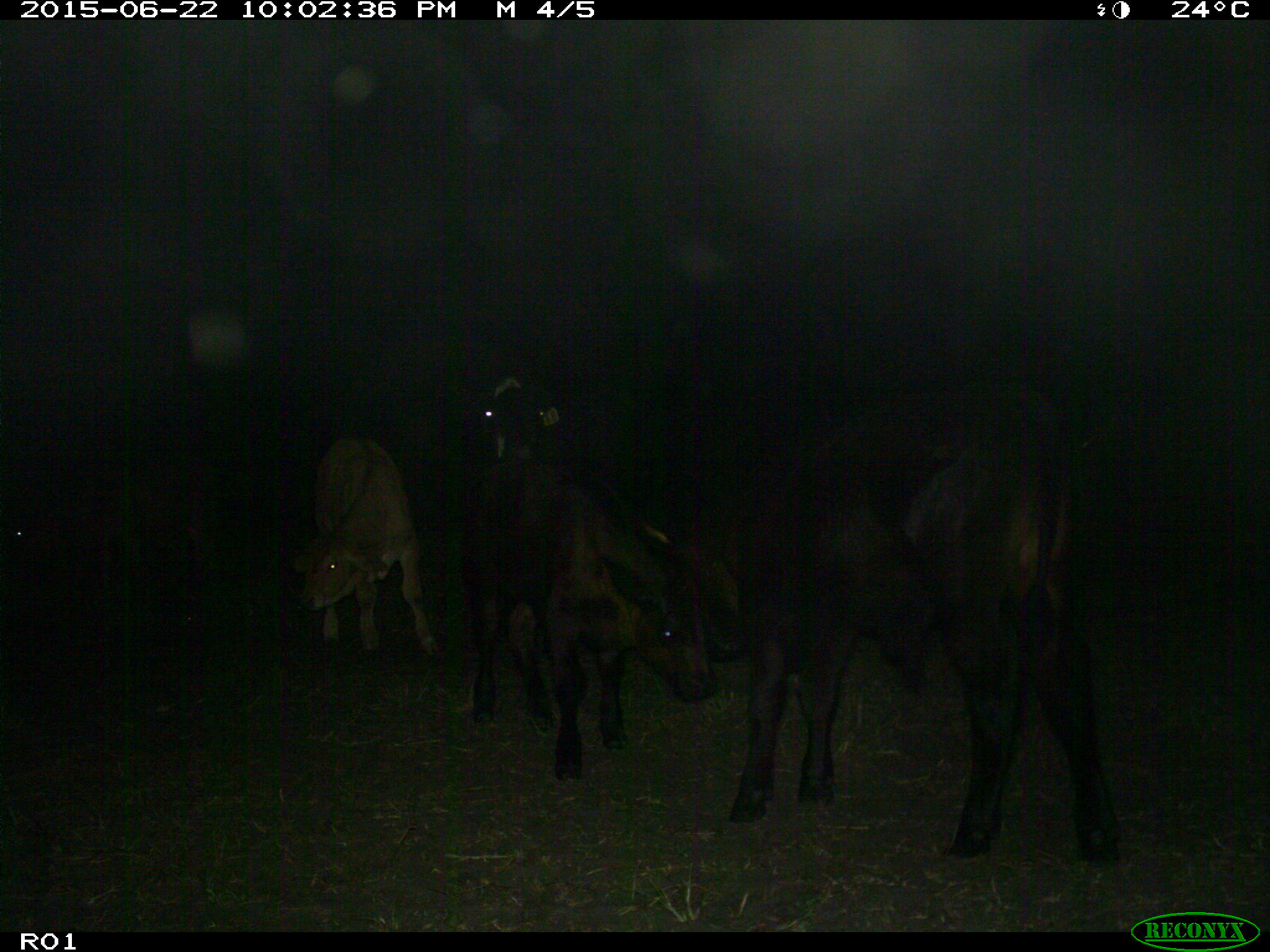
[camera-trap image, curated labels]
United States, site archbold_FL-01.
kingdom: Animalia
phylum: Chordata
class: Mammalia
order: Artiodactyla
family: Bovidae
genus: Bos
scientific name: Bos taurus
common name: domestic cow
Bos taurus (domestic cow).